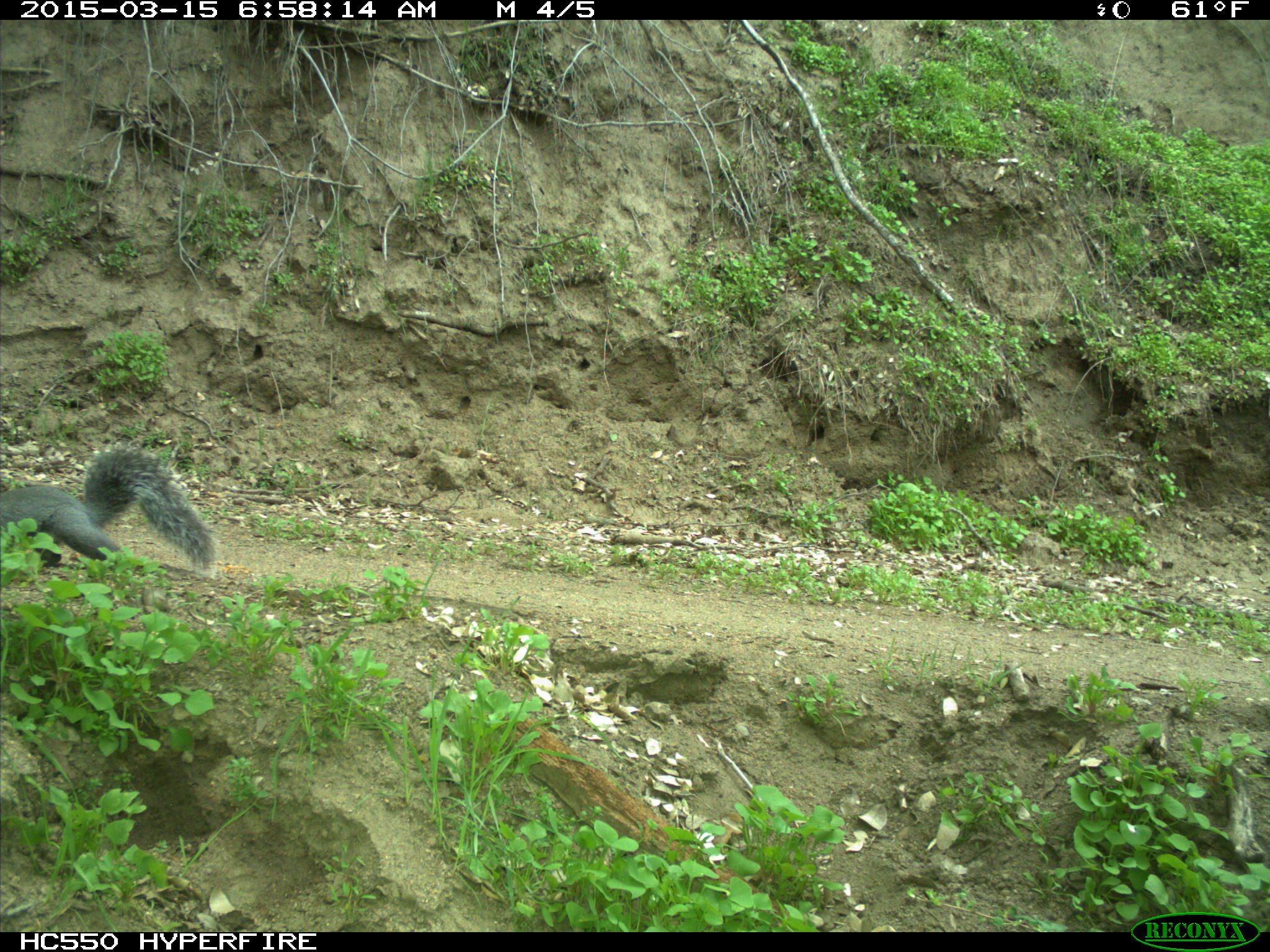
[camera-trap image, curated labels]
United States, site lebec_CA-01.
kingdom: Animalia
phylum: Chordata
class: Mammalia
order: Rodentia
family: Sciuridae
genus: Sciurus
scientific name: Sciurus carolinensis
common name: eastern gray squirrel